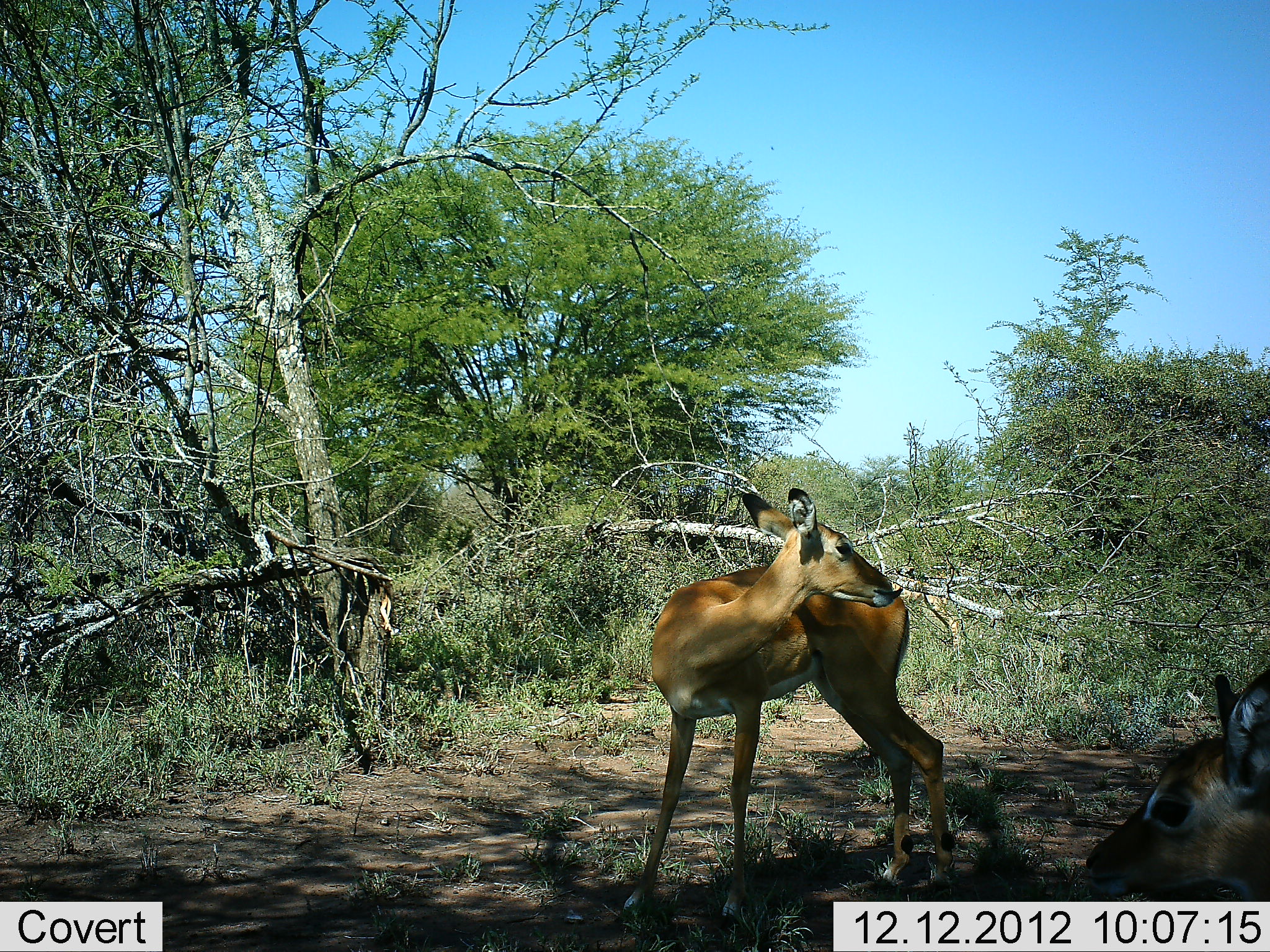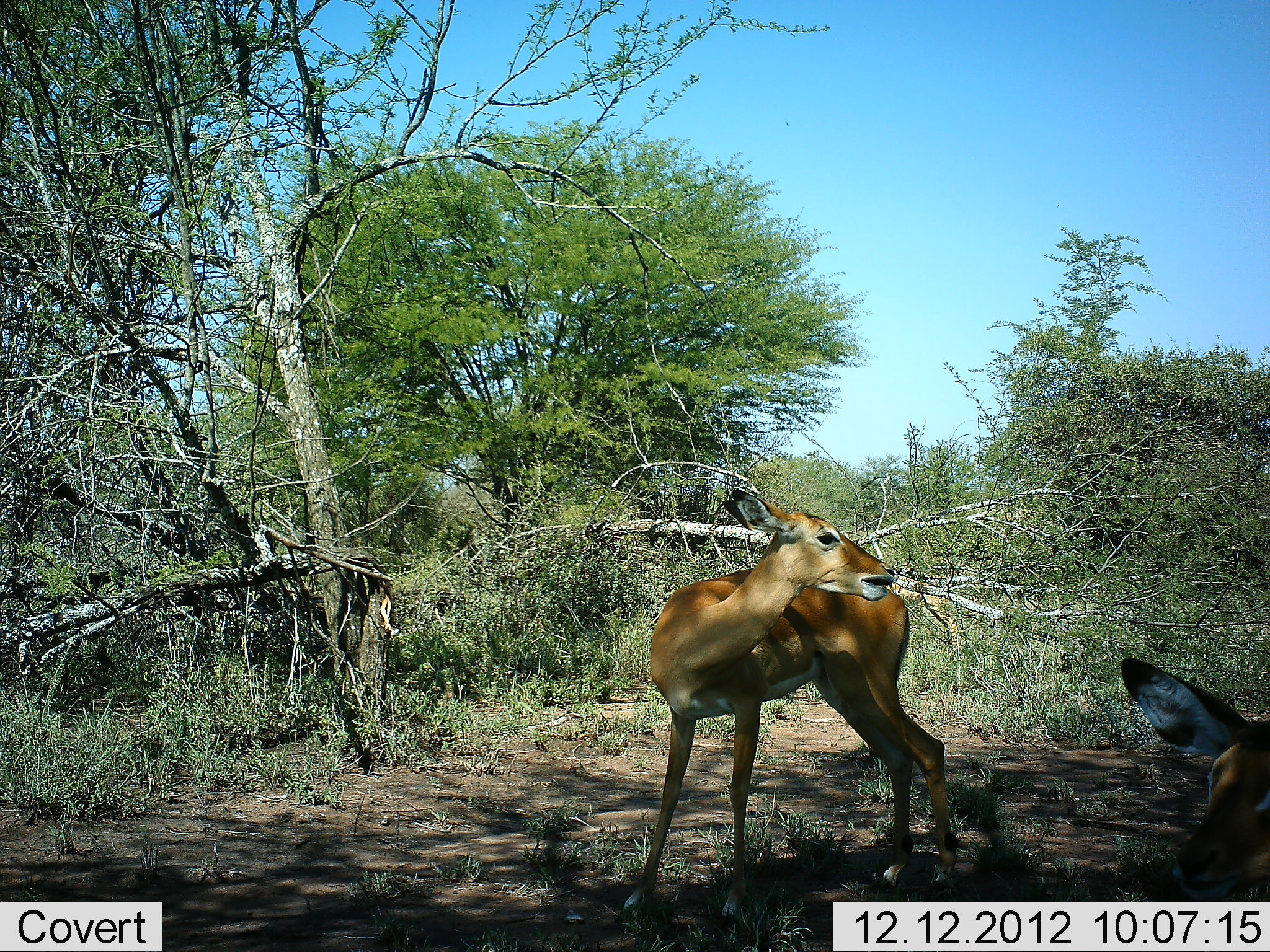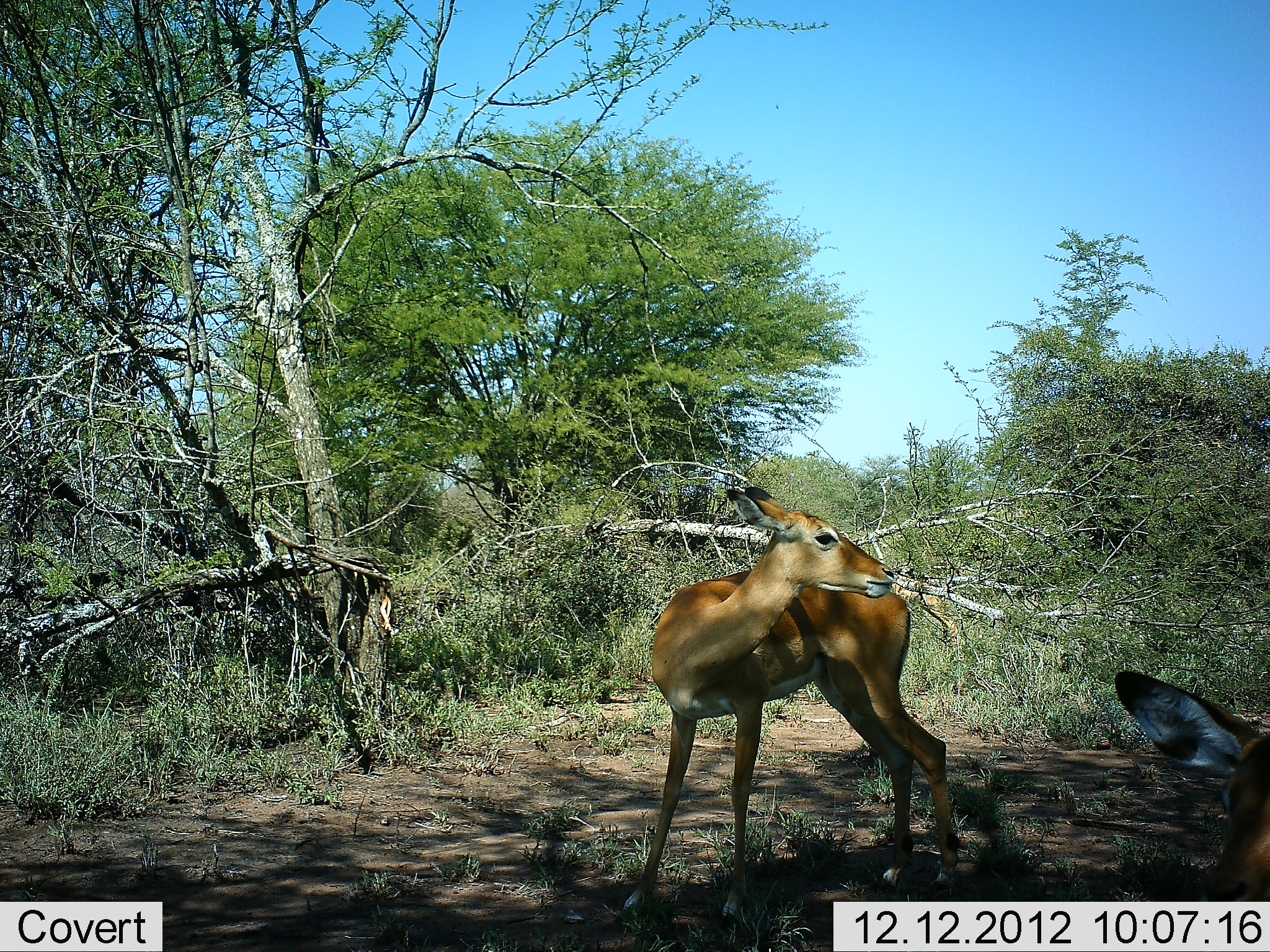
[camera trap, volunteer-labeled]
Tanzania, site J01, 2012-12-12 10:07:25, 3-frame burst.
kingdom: Animalia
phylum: Chordata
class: Mammalia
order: Artiodactyla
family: Bovidae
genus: Aepyceros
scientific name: Aepyceros melampus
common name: impala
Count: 2.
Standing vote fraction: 100%.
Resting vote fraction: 28%.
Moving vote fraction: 0%.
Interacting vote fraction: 0%.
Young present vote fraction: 6%.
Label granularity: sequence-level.